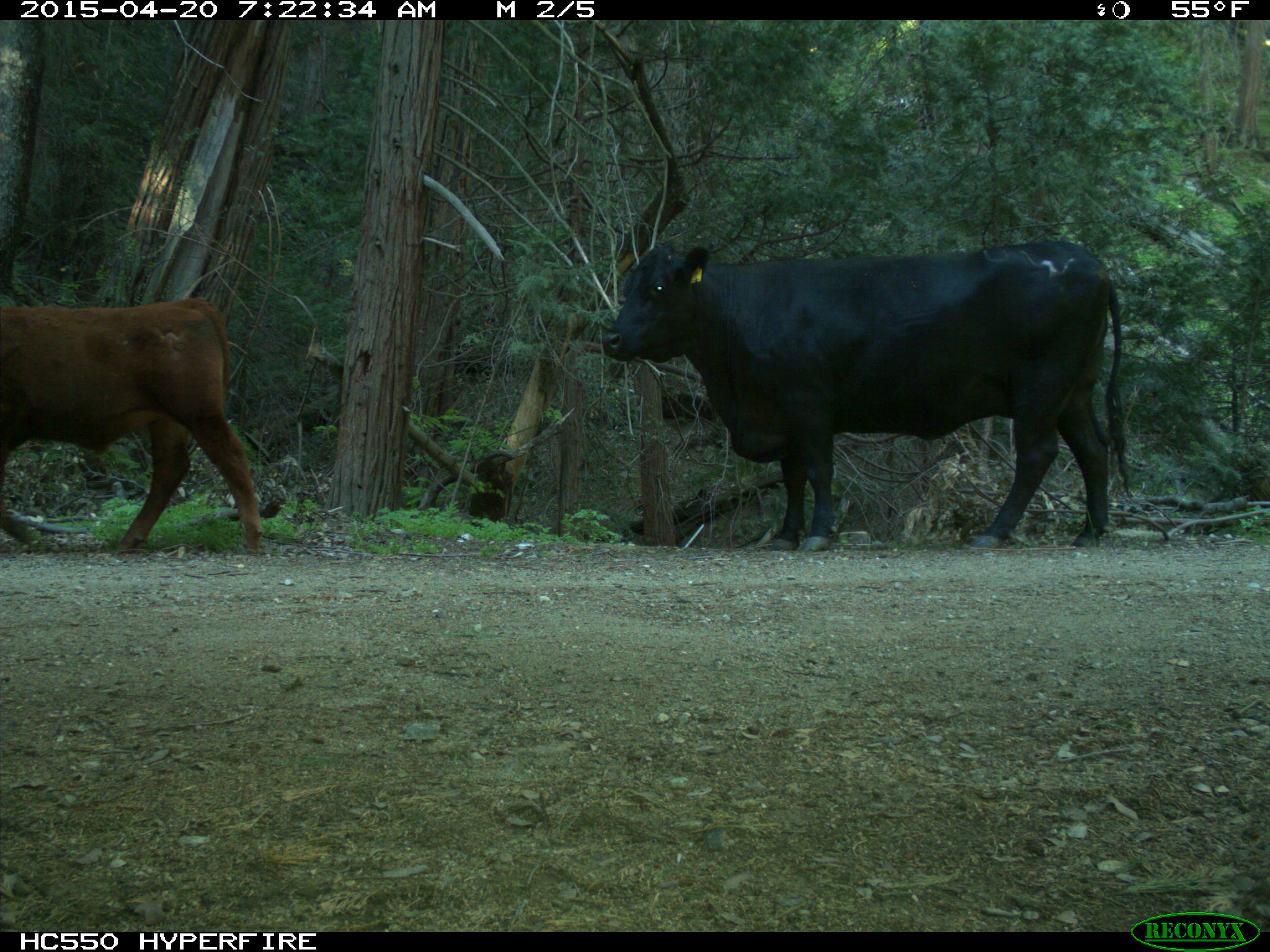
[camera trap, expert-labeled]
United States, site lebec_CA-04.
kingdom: Animalia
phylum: Chordata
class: Mammalia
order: Artiodactyla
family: Bovidae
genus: Bos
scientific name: Bos taurus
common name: domestic cow